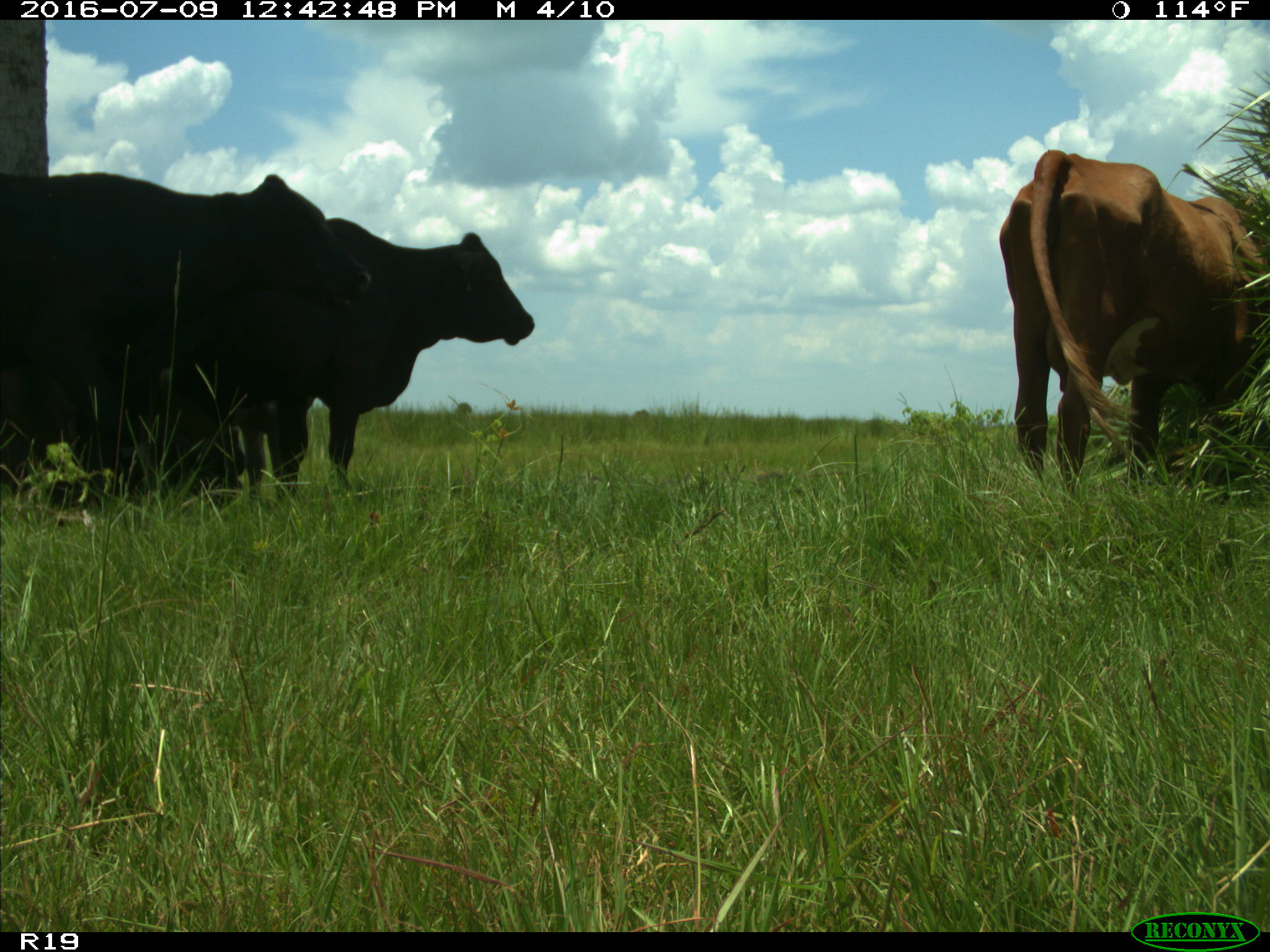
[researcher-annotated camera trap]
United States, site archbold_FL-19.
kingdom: Animalia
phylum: Chordata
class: Mammalia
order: Artiodactyla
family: Bovidae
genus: Bos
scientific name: Bos taurus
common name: domestic cow